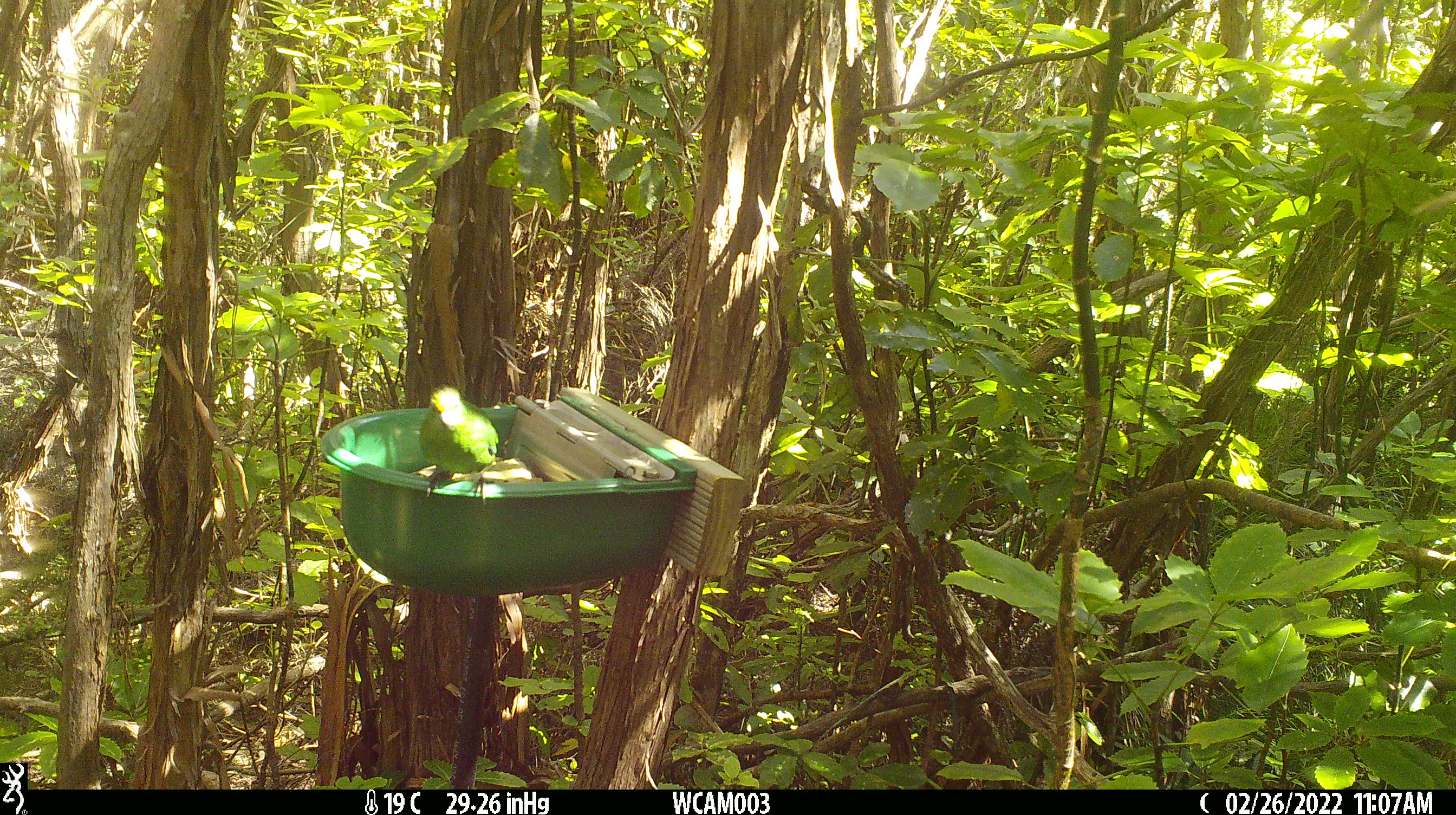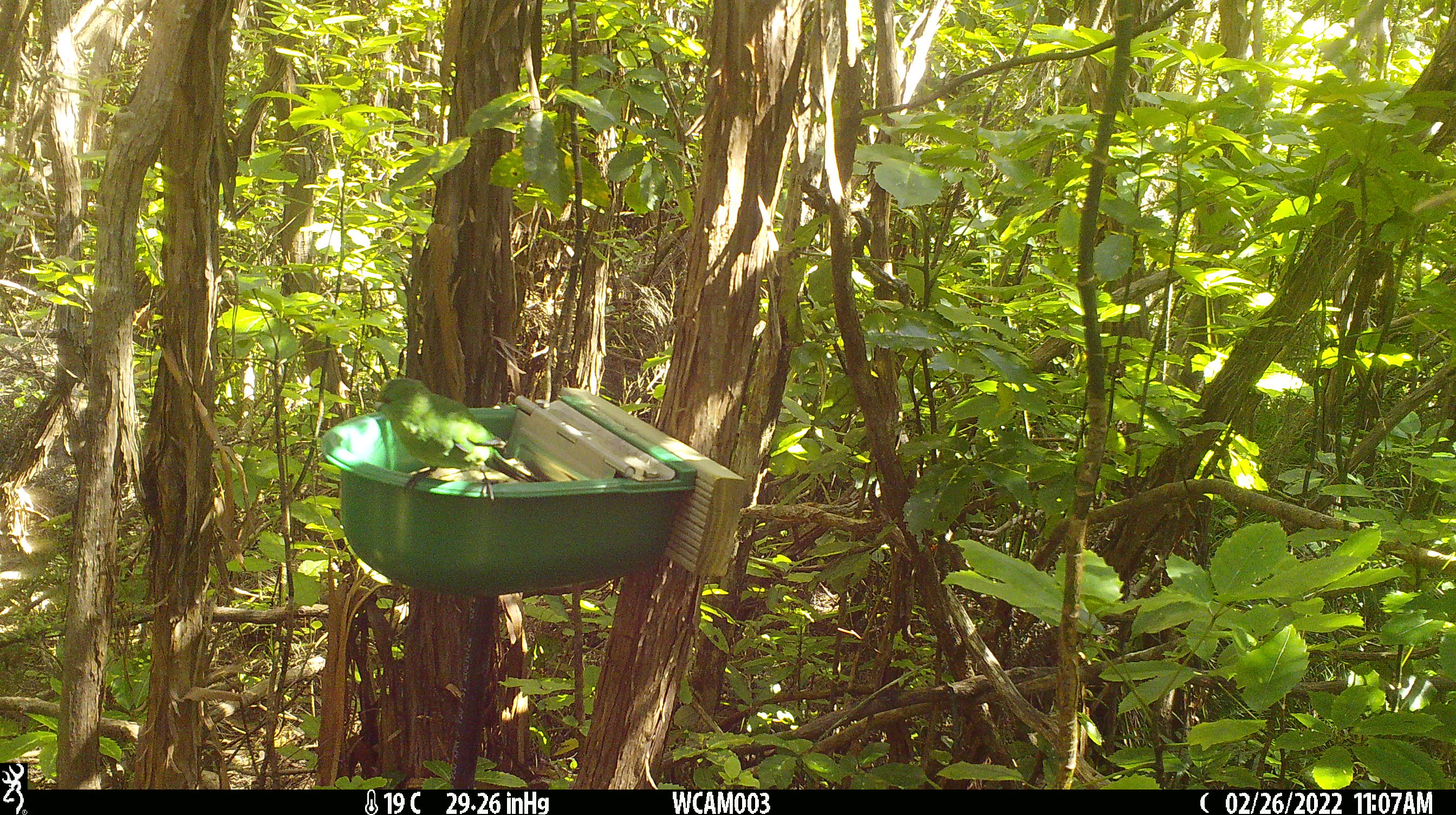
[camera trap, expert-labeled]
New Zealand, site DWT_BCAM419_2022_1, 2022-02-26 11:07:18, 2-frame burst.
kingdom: Animalia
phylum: Chordata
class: Aves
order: Psittaciformes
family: Psittaculidae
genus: Cyanoramphus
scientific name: Cyanoramphus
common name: parakeet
Parakeet (Cyanoramphus).